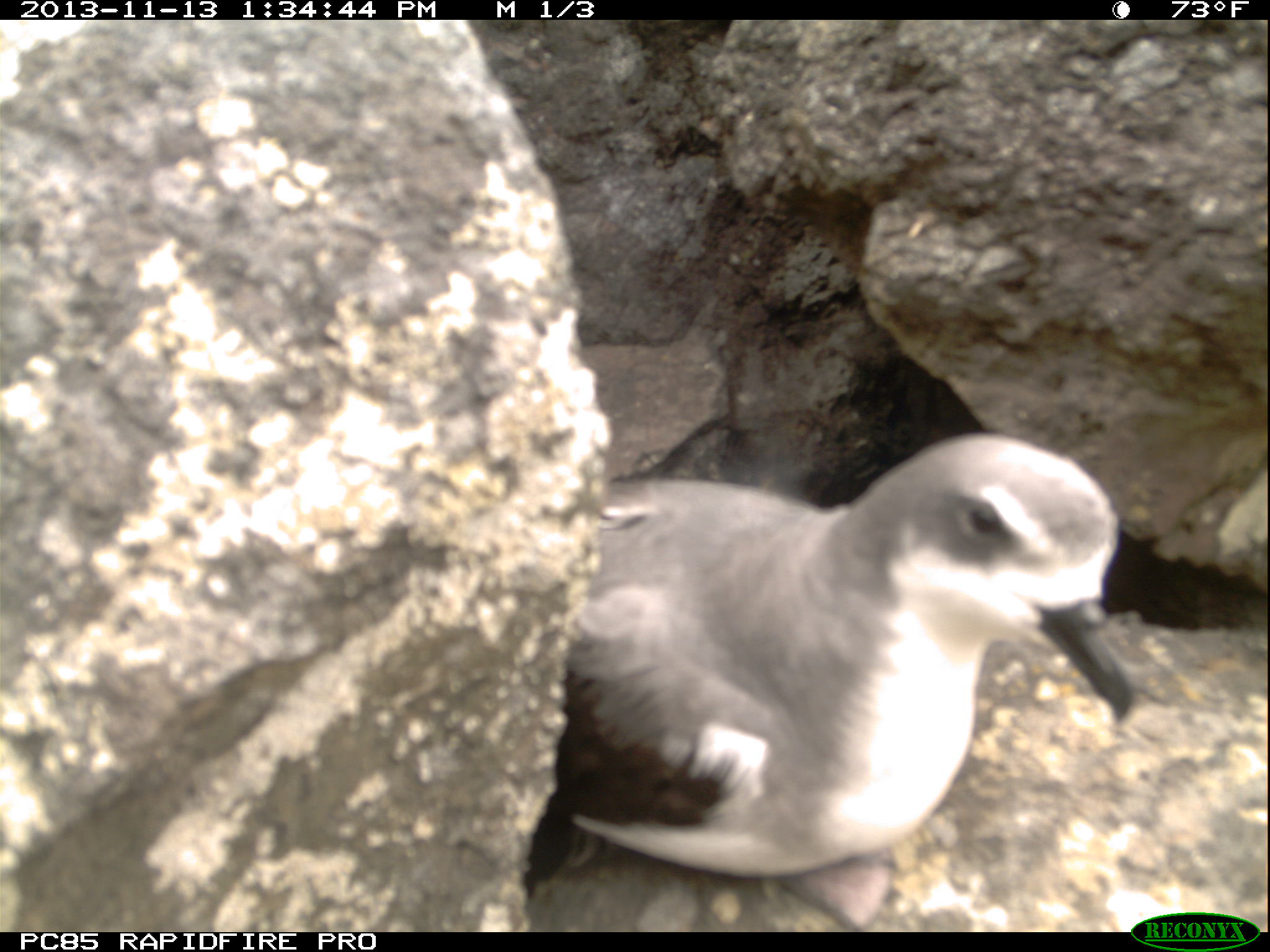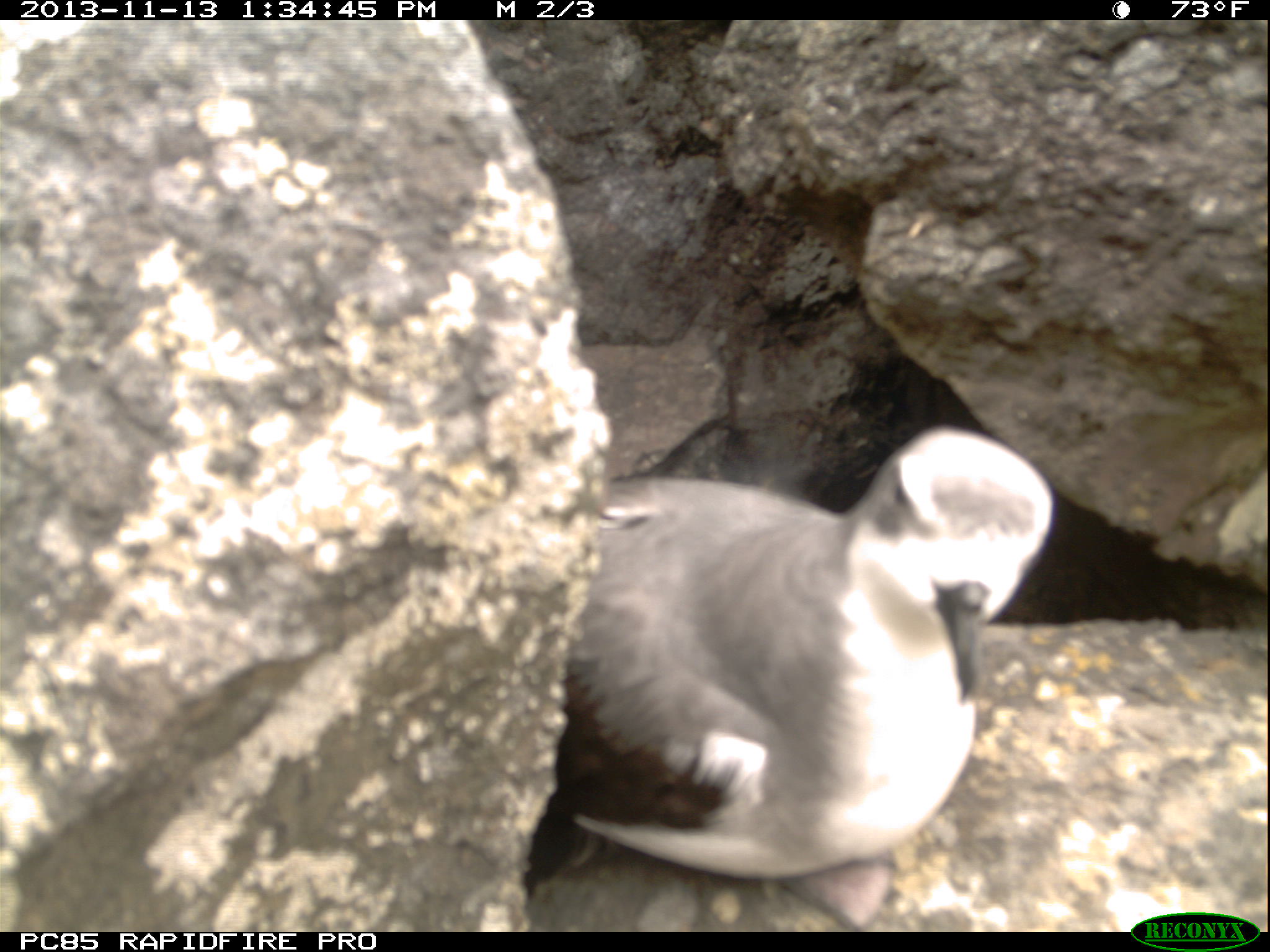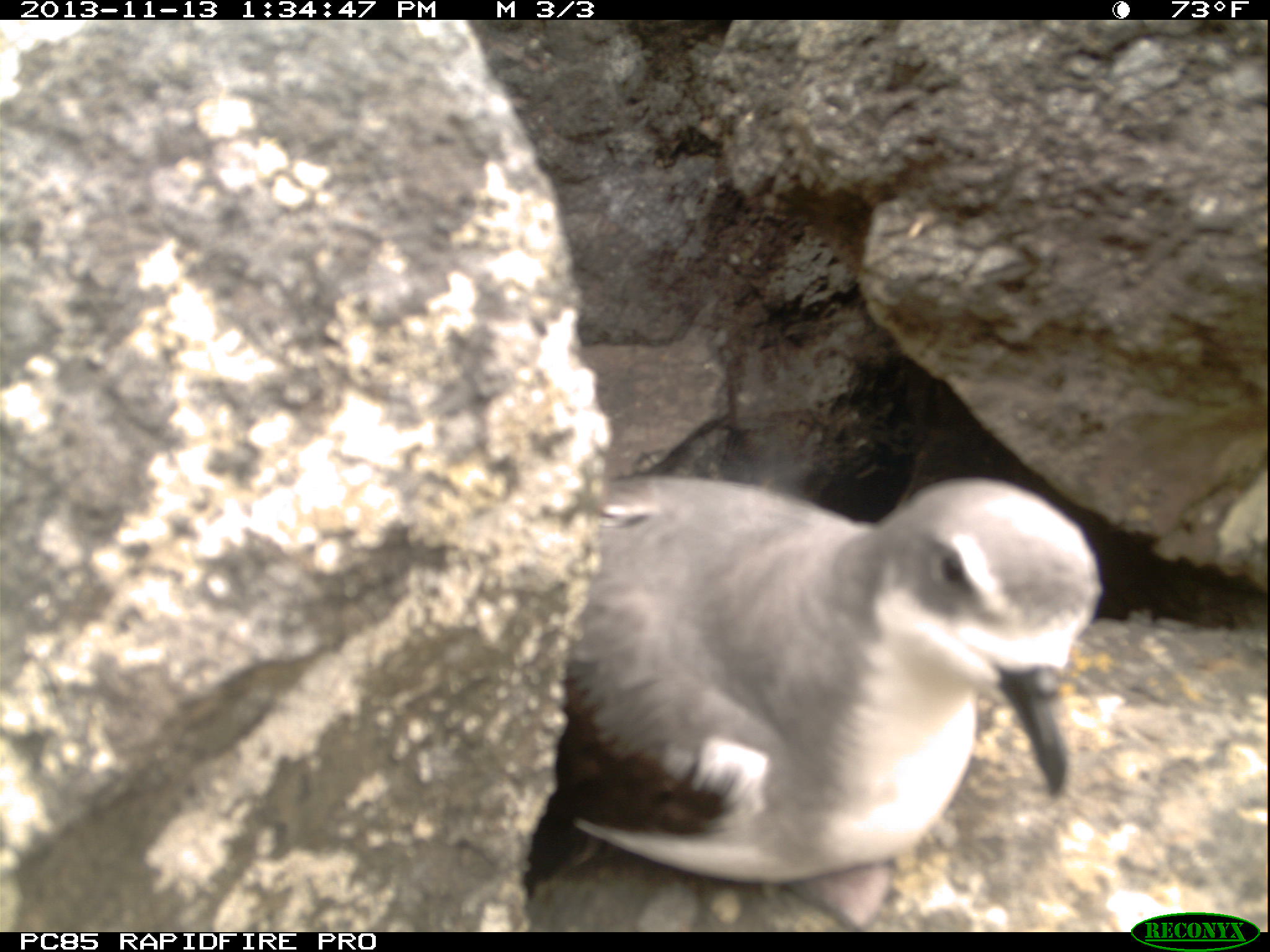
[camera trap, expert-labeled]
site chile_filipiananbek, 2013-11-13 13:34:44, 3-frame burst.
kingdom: Animalia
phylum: Chordata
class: Aves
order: Procellariiformes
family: Procellariidae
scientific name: Procellariidae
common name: petrel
Petrel (Procellariidae).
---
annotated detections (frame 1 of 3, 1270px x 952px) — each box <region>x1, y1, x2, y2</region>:
petrel: <region>510, 429, 1140, 932</region>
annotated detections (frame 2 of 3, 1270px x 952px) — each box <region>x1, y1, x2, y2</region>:
petrel: <region>521, 426, 1063, 928</region>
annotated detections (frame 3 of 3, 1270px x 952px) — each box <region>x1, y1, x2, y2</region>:
petrel: <region>520, 475, 1104, 929</region>